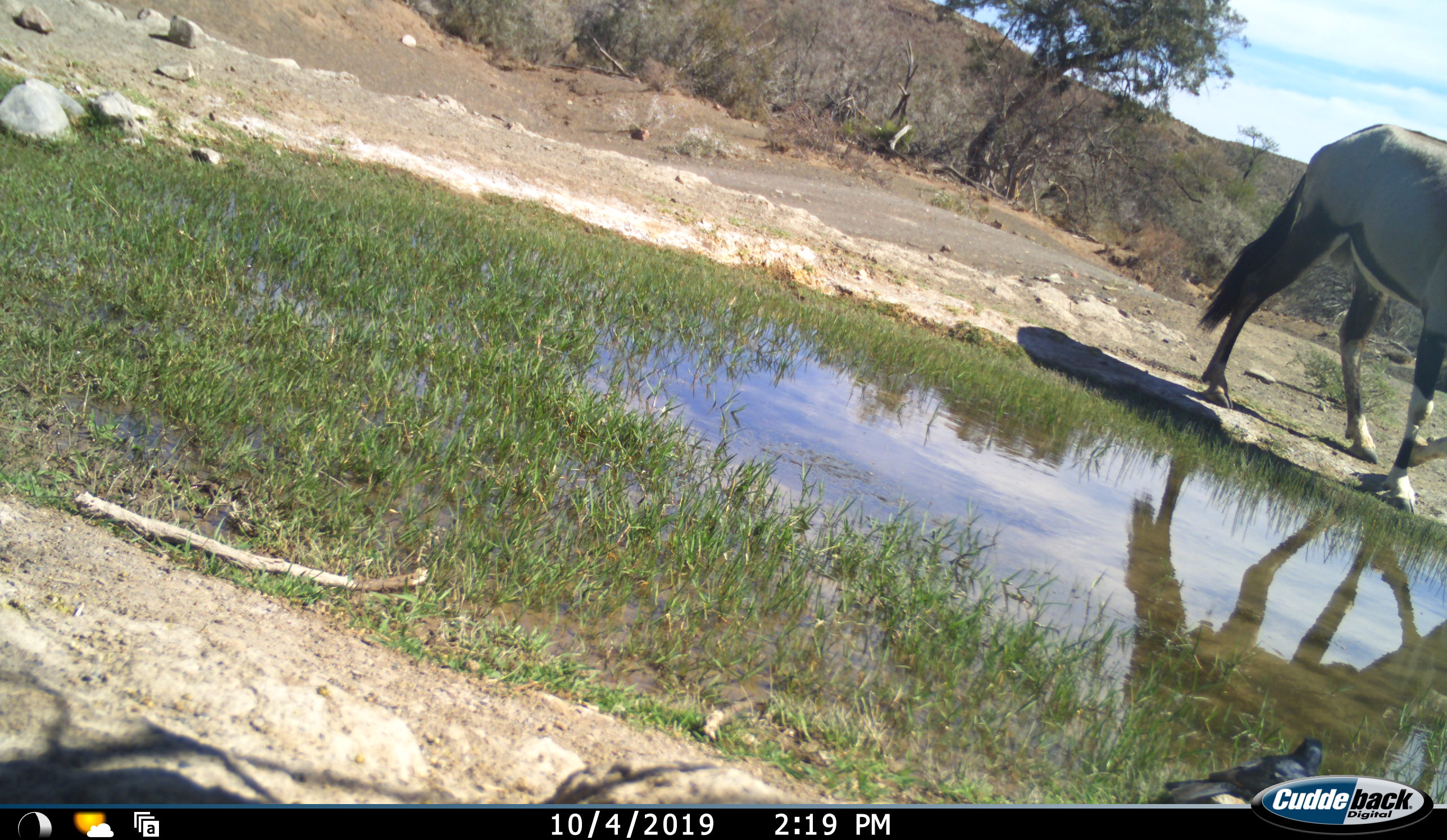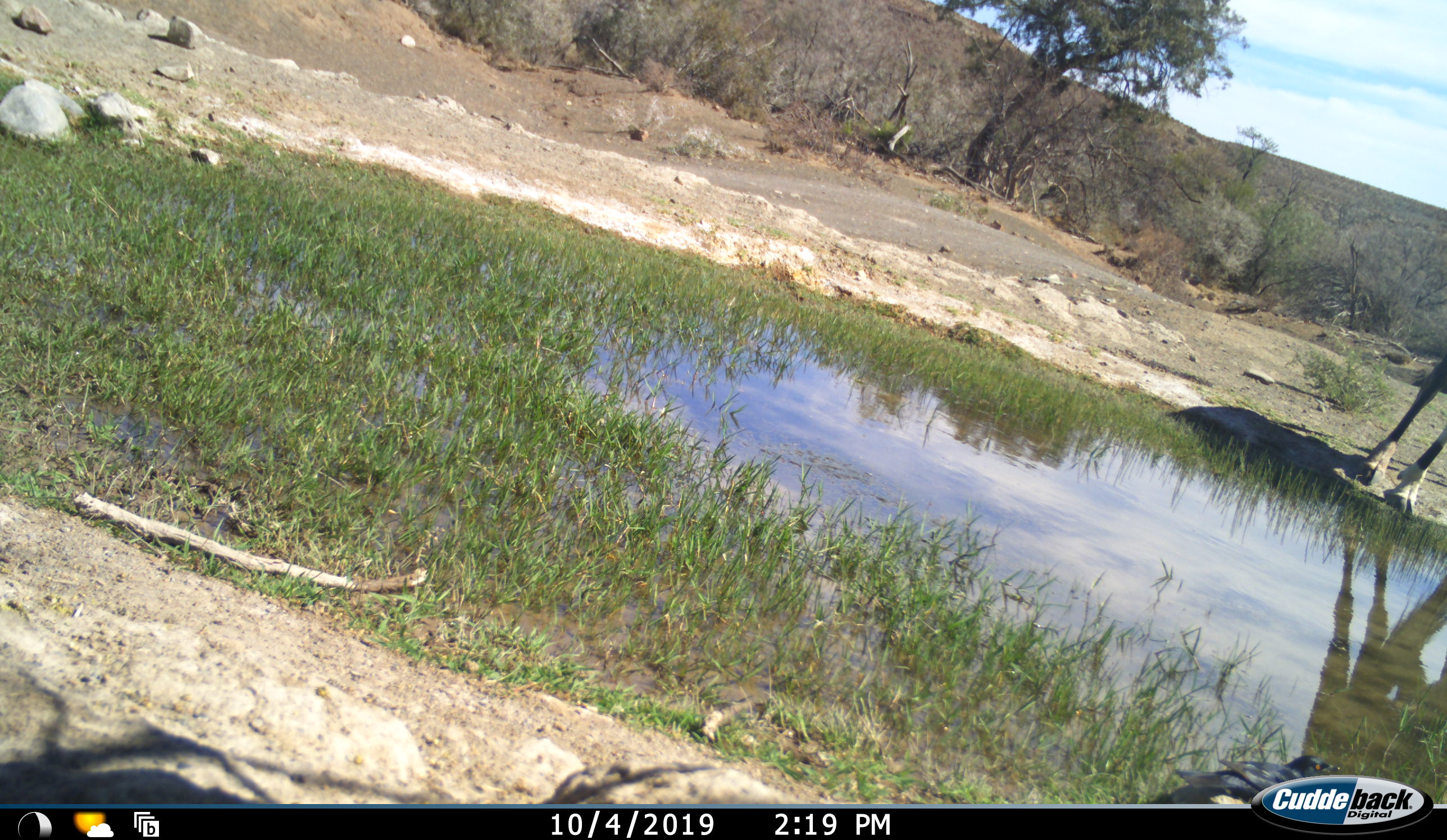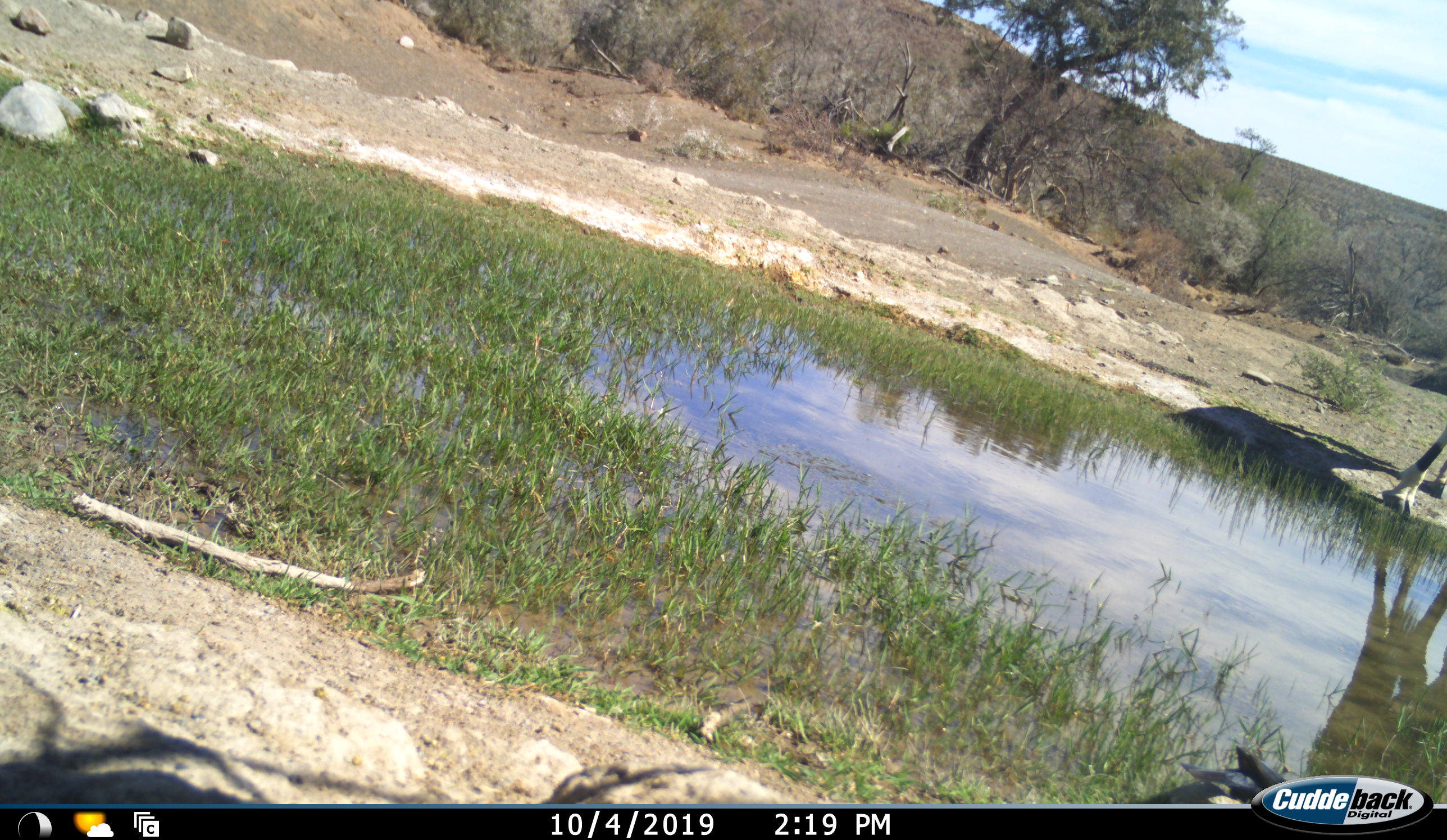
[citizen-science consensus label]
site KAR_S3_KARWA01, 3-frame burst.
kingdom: Animalia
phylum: Chordata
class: Mammalia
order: Artiodactyla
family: Bovidae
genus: Oryx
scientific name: Oryx gazella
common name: gemsbok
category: oryx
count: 1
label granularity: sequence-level